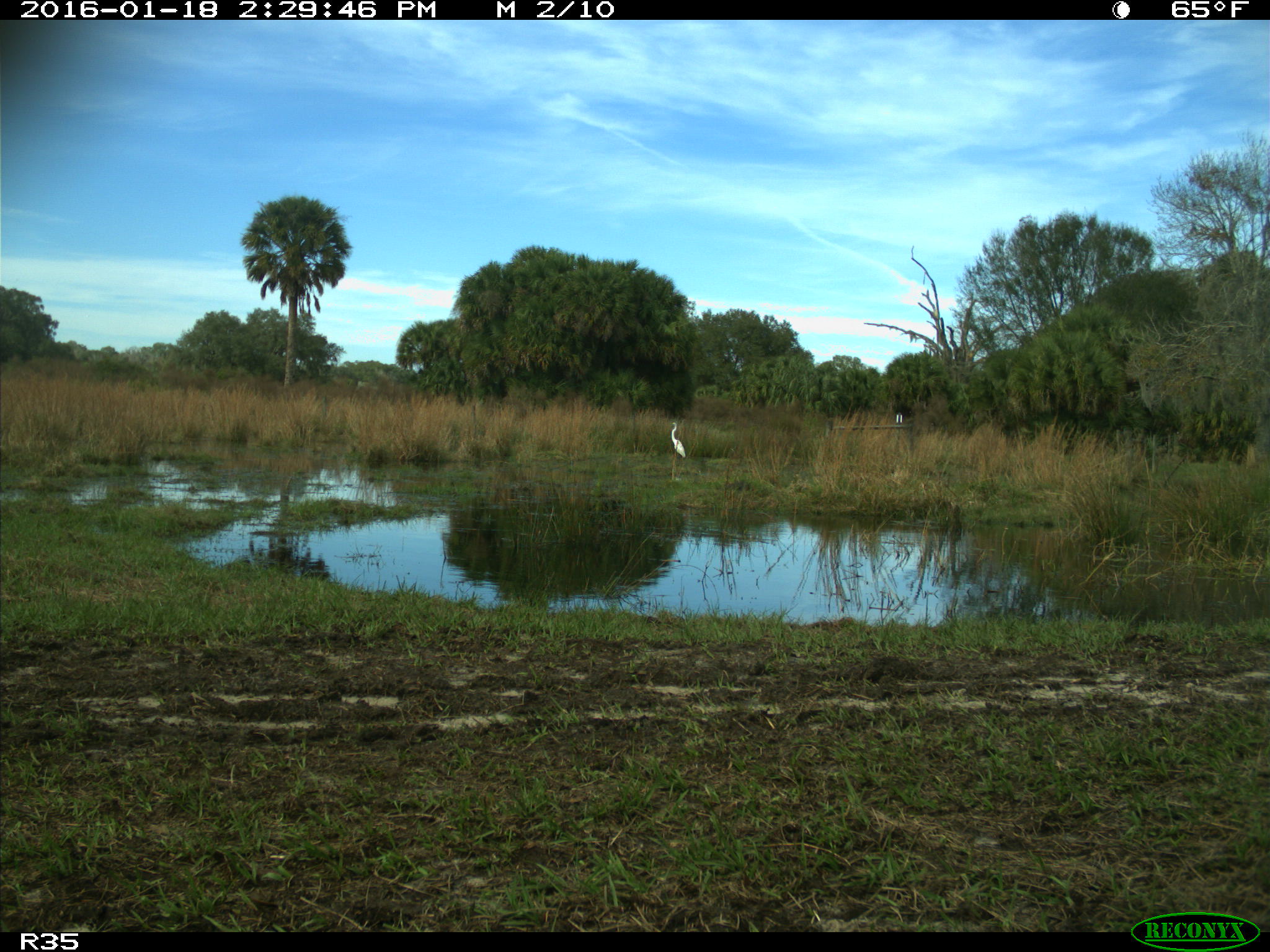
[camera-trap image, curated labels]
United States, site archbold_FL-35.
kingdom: Animalia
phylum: Chordata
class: Aves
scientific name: Aves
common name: birds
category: unidentified bird